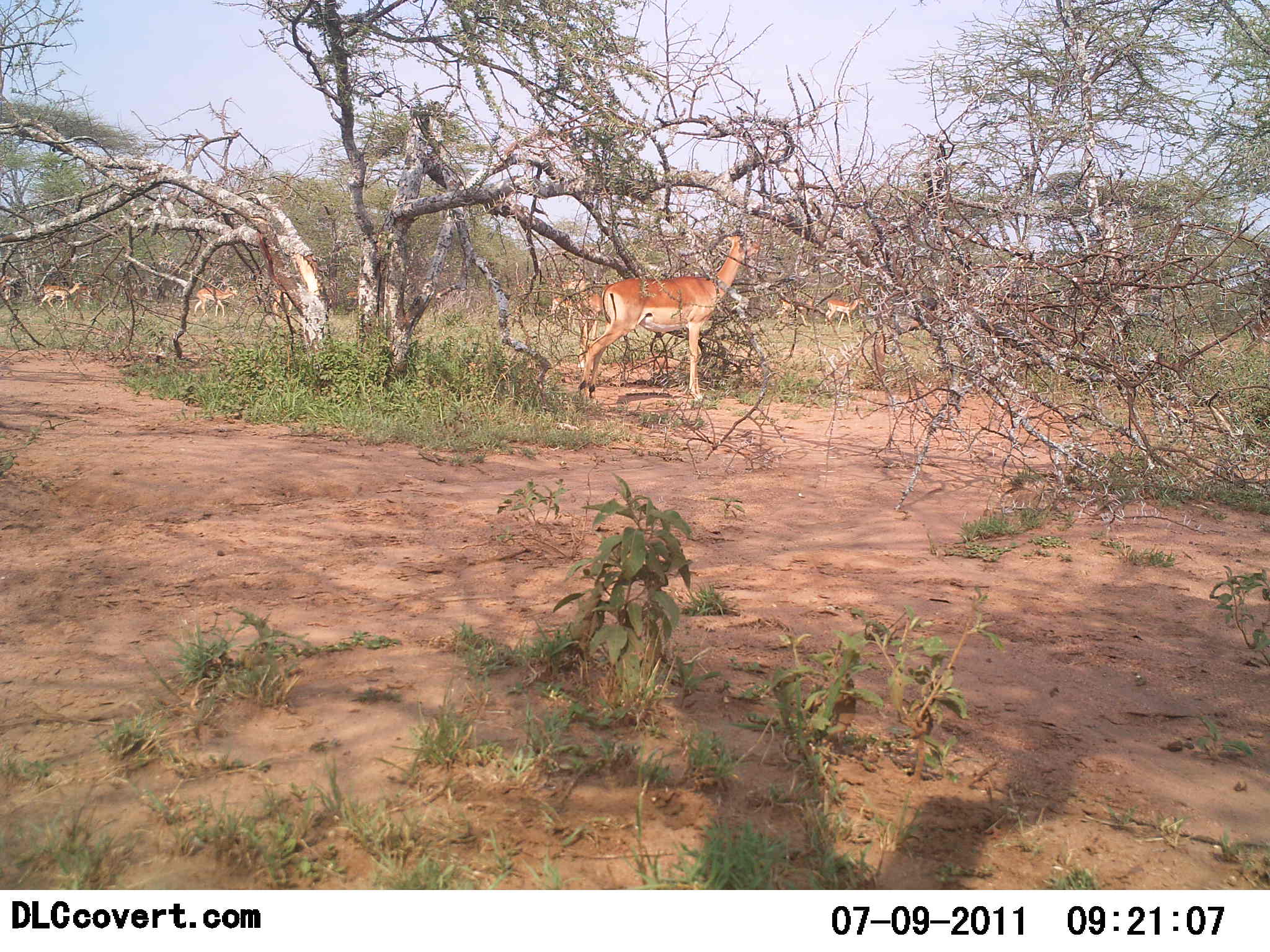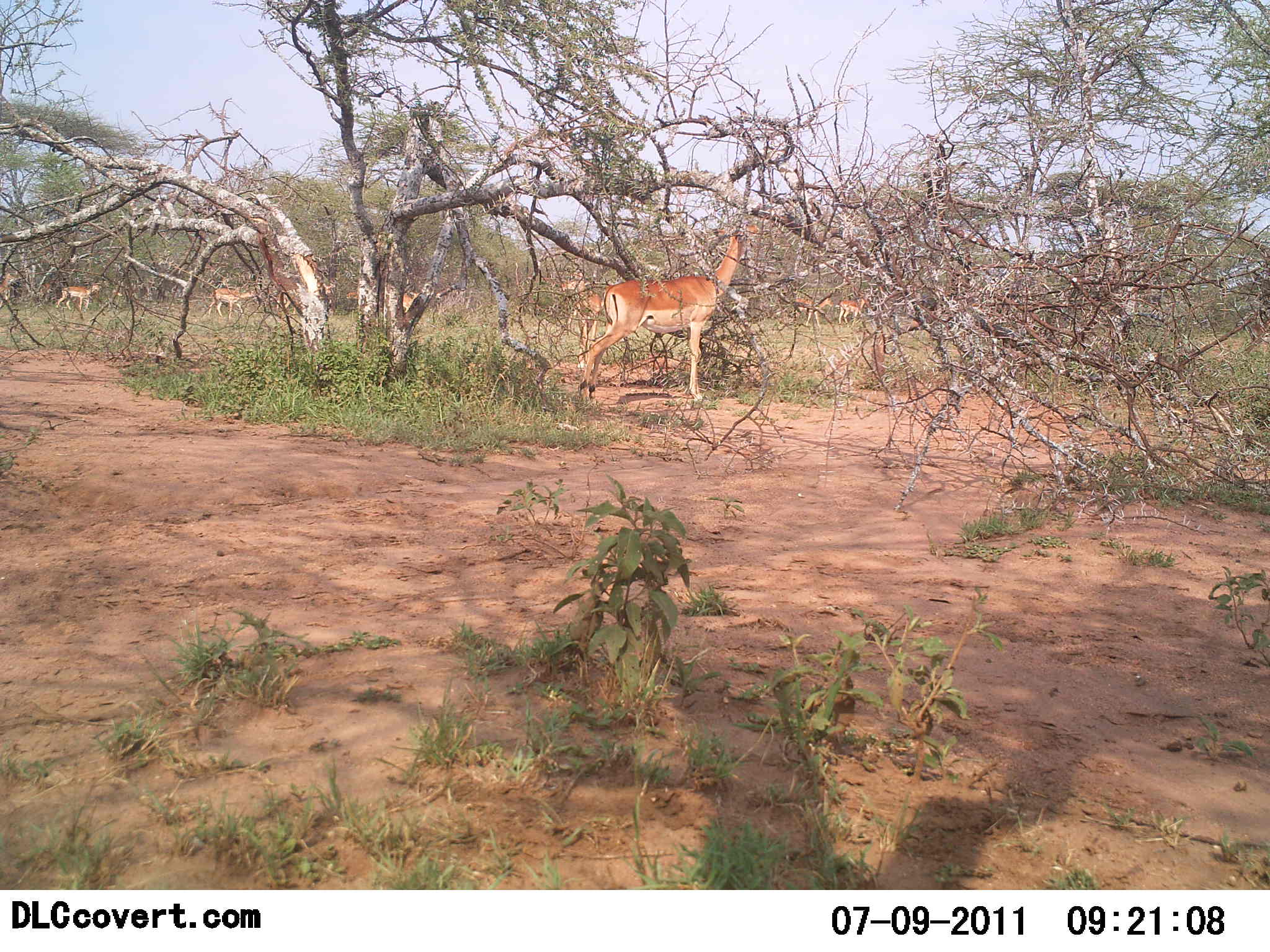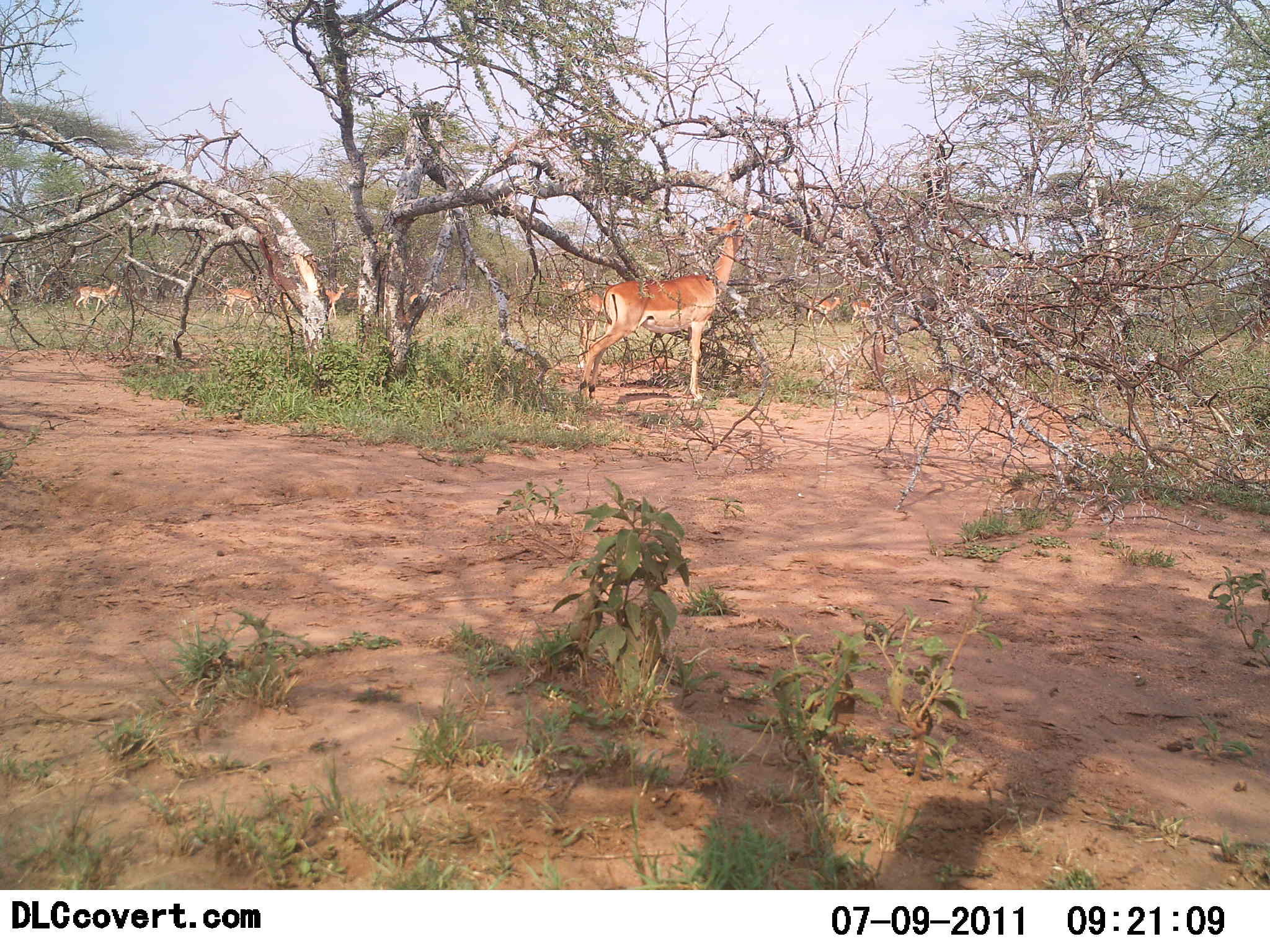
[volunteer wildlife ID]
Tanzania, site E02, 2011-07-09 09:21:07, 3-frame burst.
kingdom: Animalia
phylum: Chordata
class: Mammalia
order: Artiodactyla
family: Bovidae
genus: Nanger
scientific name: Nanger granti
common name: grant's gazelle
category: gazellegrants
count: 9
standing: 36%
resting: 0%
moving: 73%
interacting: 0%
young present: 0%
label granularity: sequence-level